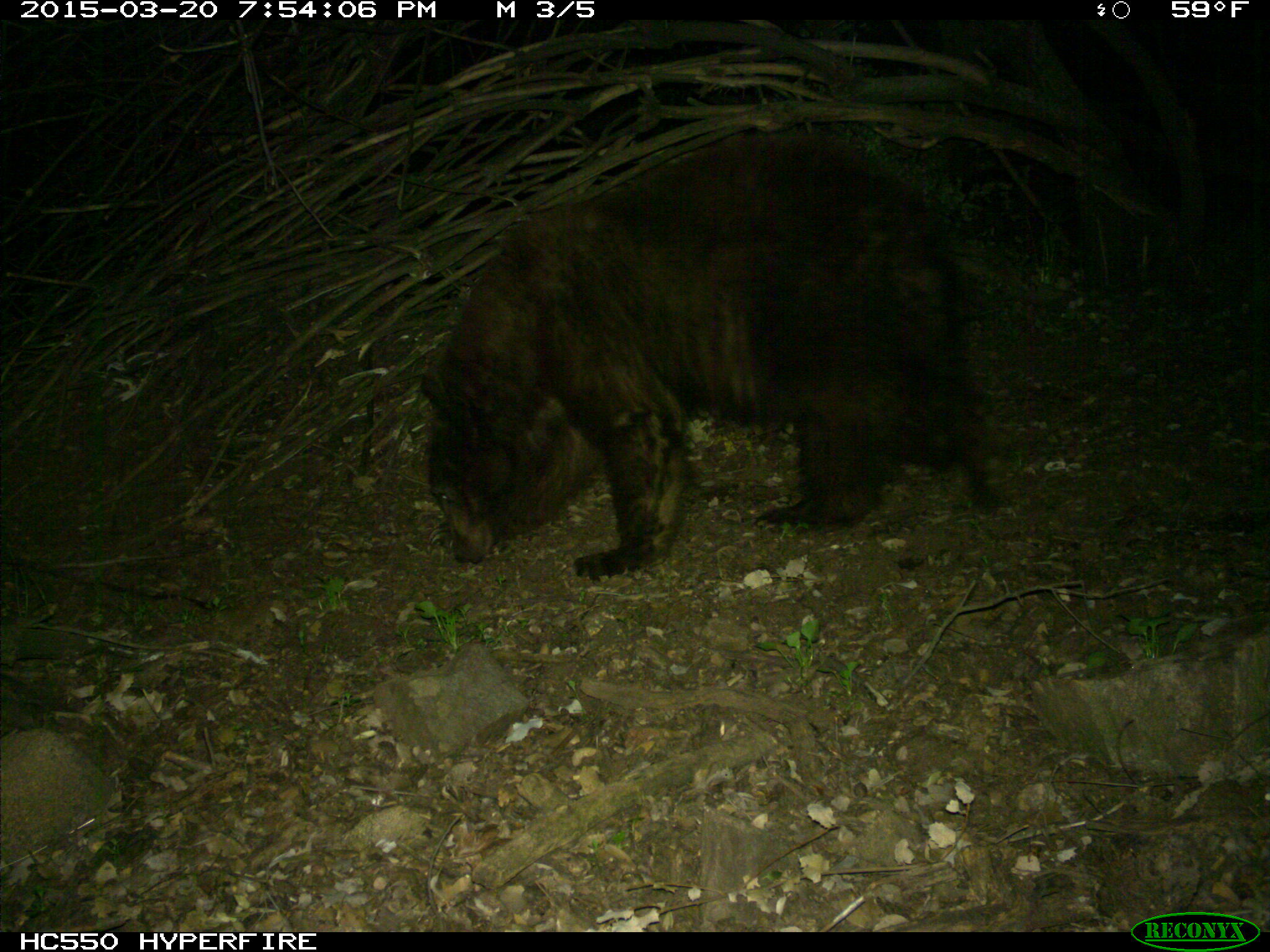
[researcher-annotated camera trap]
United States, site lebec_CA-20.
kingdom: Animalia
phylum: Chordata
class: Mammalia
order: Carnivora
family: Ursidae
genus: Ursus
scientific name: Ursus americanus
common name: american black bear